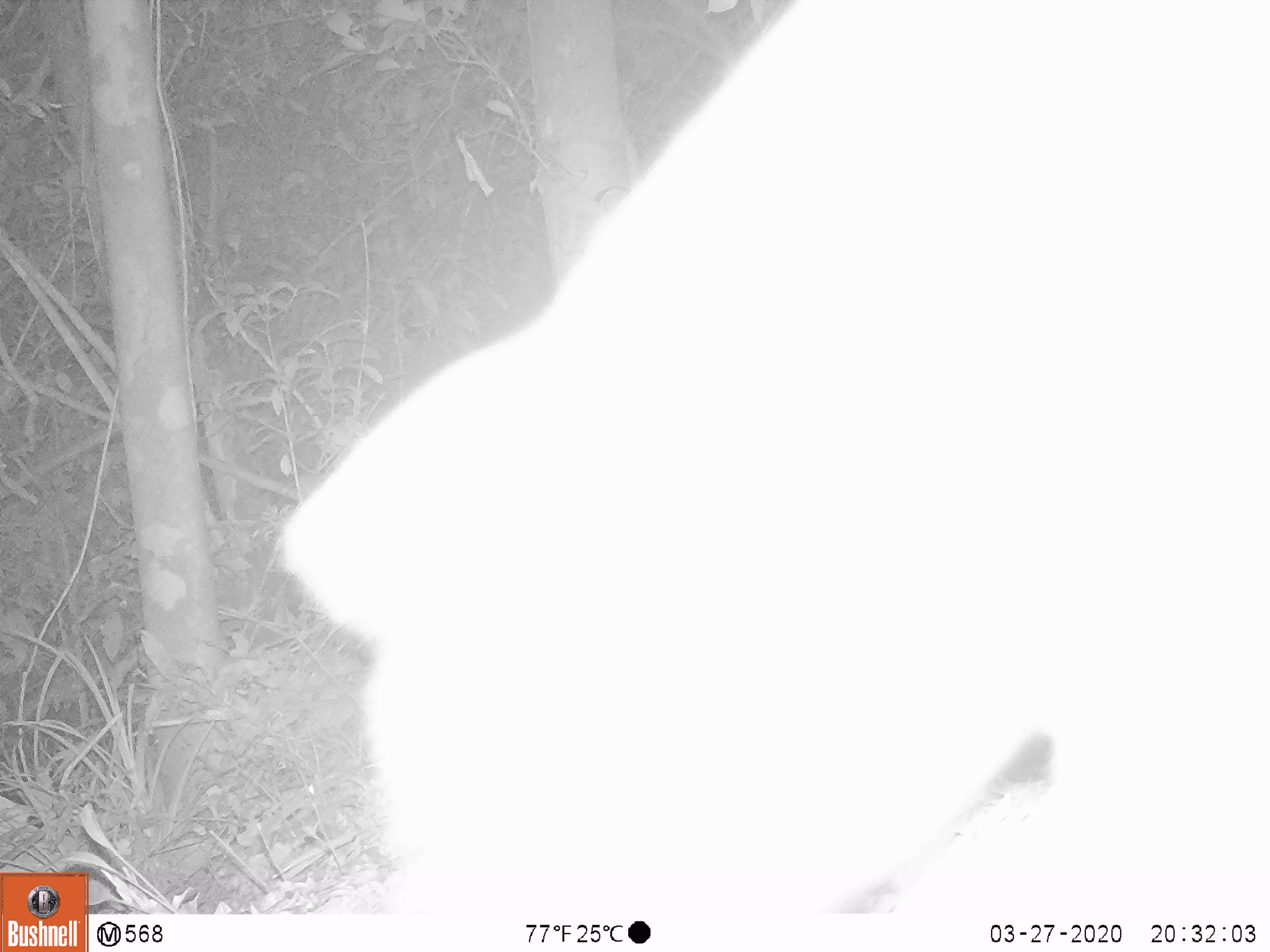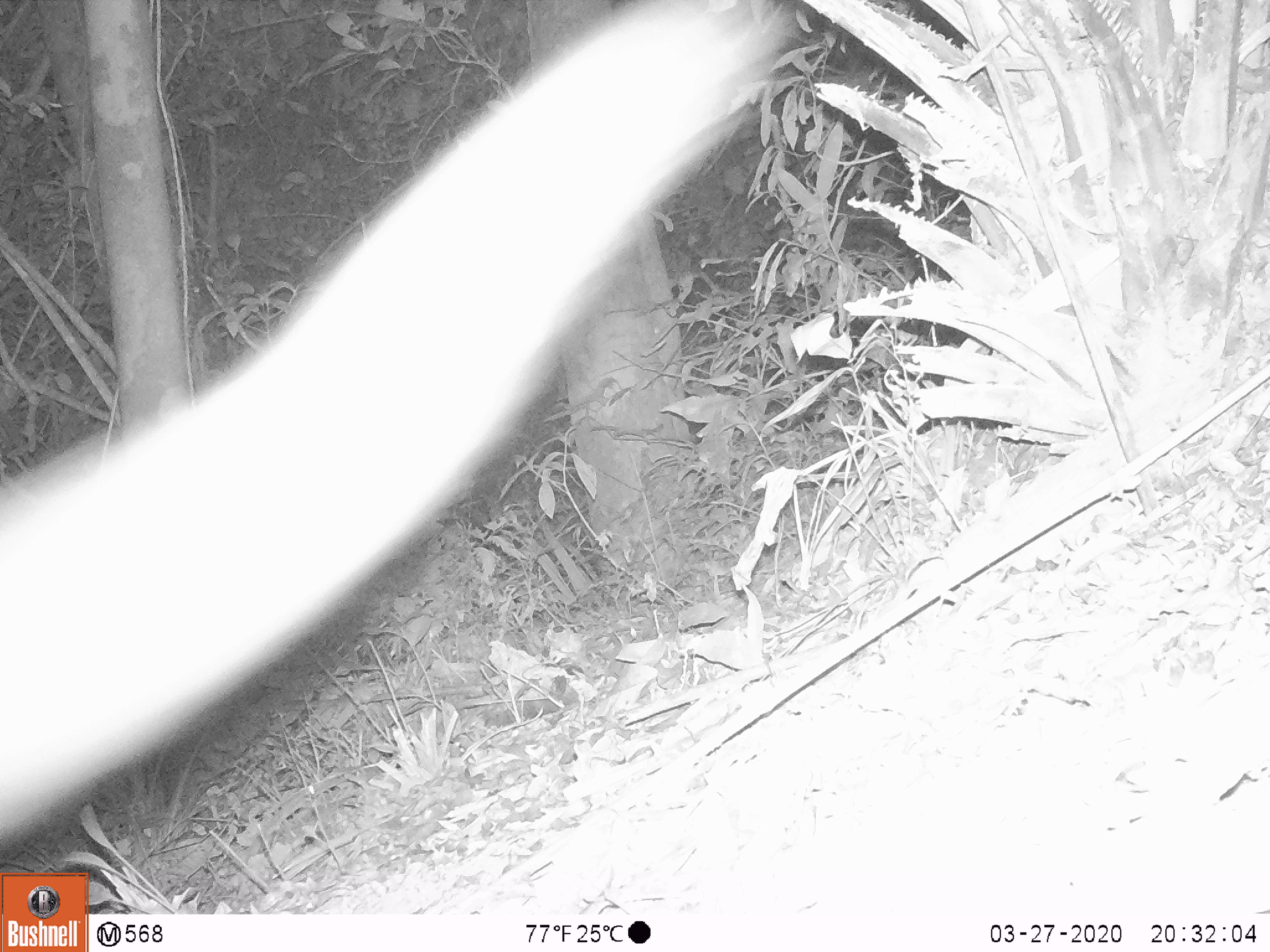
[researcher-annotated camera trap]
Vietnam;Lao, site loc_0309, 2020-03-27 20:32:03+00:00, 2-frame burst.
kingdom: Animalia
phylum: Chordata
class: Mammalia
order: Carnivora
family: Mustelidae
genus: Melogale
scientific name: Melogale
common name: ferret badger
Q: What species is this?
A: Ferret badger (Melogale).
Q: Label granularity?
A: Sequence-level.